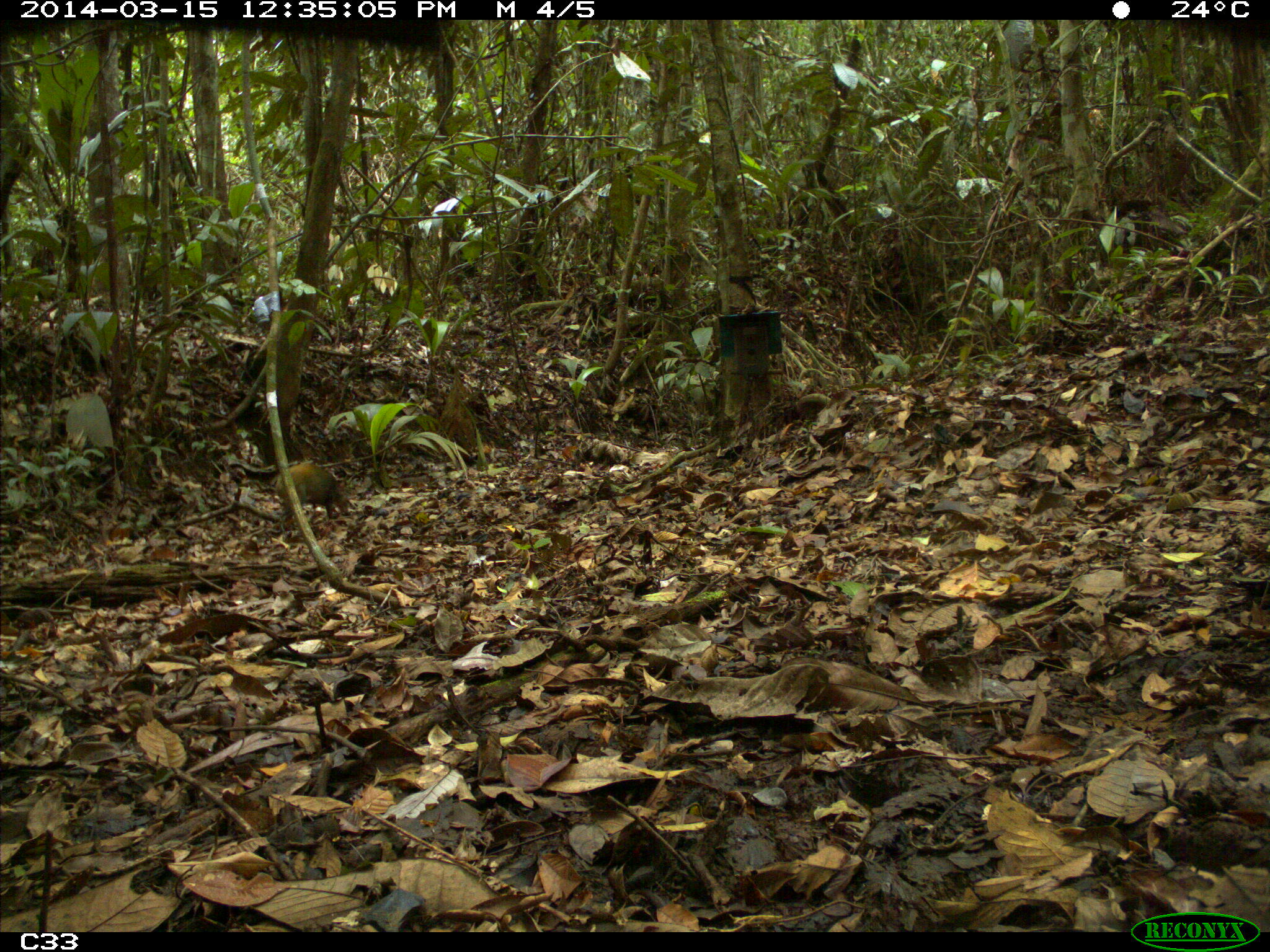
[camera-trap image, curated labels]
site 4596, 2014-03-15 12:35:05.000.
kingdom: Animalia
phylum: Chordata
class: Mammalia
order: Rodentia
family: Dasyproctidae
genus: Dasyprocta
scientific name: Dasyprocta leporina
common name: red-rumped agouti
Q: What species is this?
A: Dasyprocta leporina (red-rumped agouti).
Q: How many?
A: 1.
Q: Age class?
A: Adult.